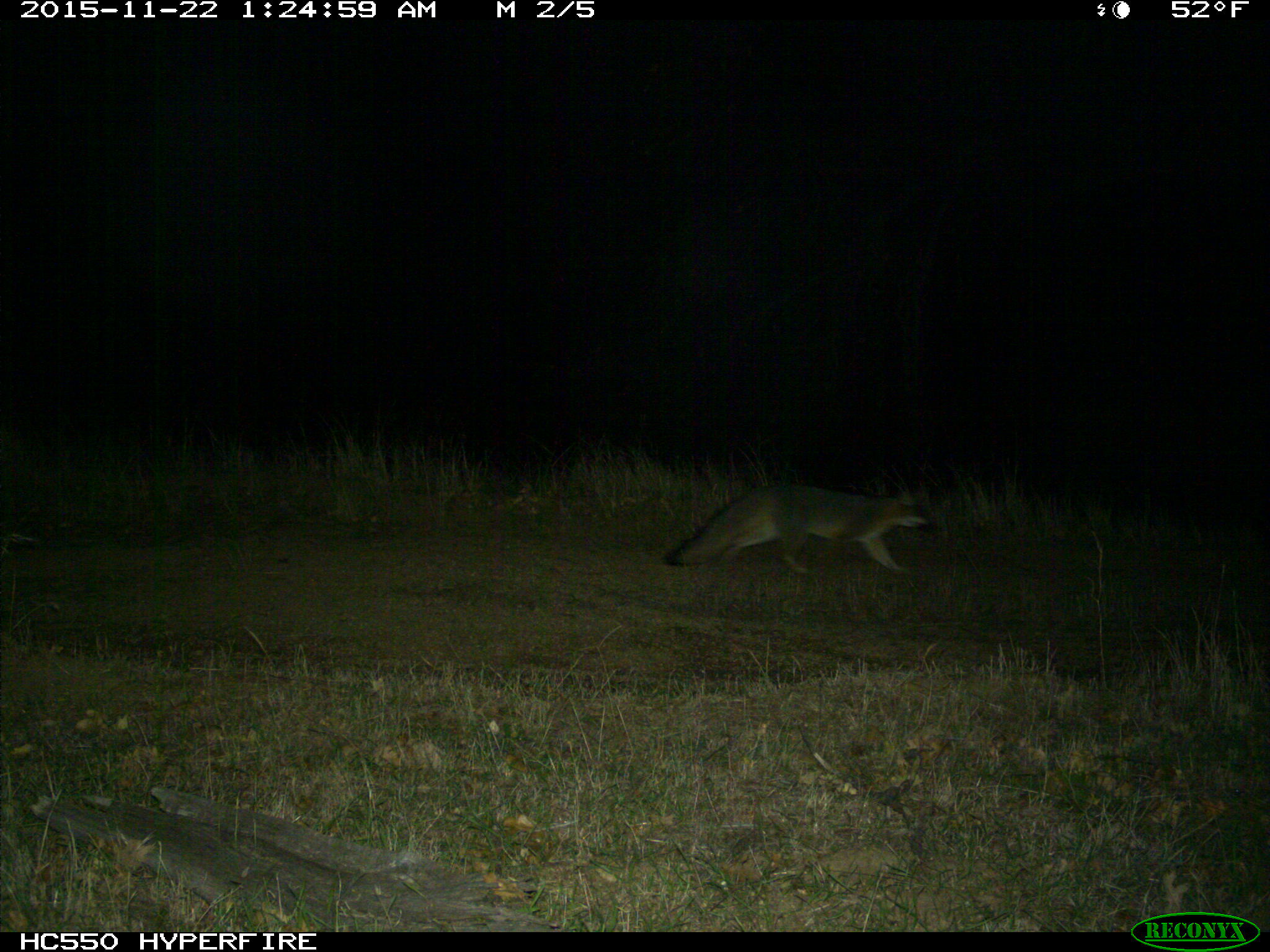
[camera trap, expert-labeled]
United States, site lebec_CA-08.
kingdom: Animalia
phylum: Chordata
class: Mammalia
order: Carnivora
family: Canidae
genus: Urocyon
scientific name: Urocyon cinereoargenteus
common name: gray fox